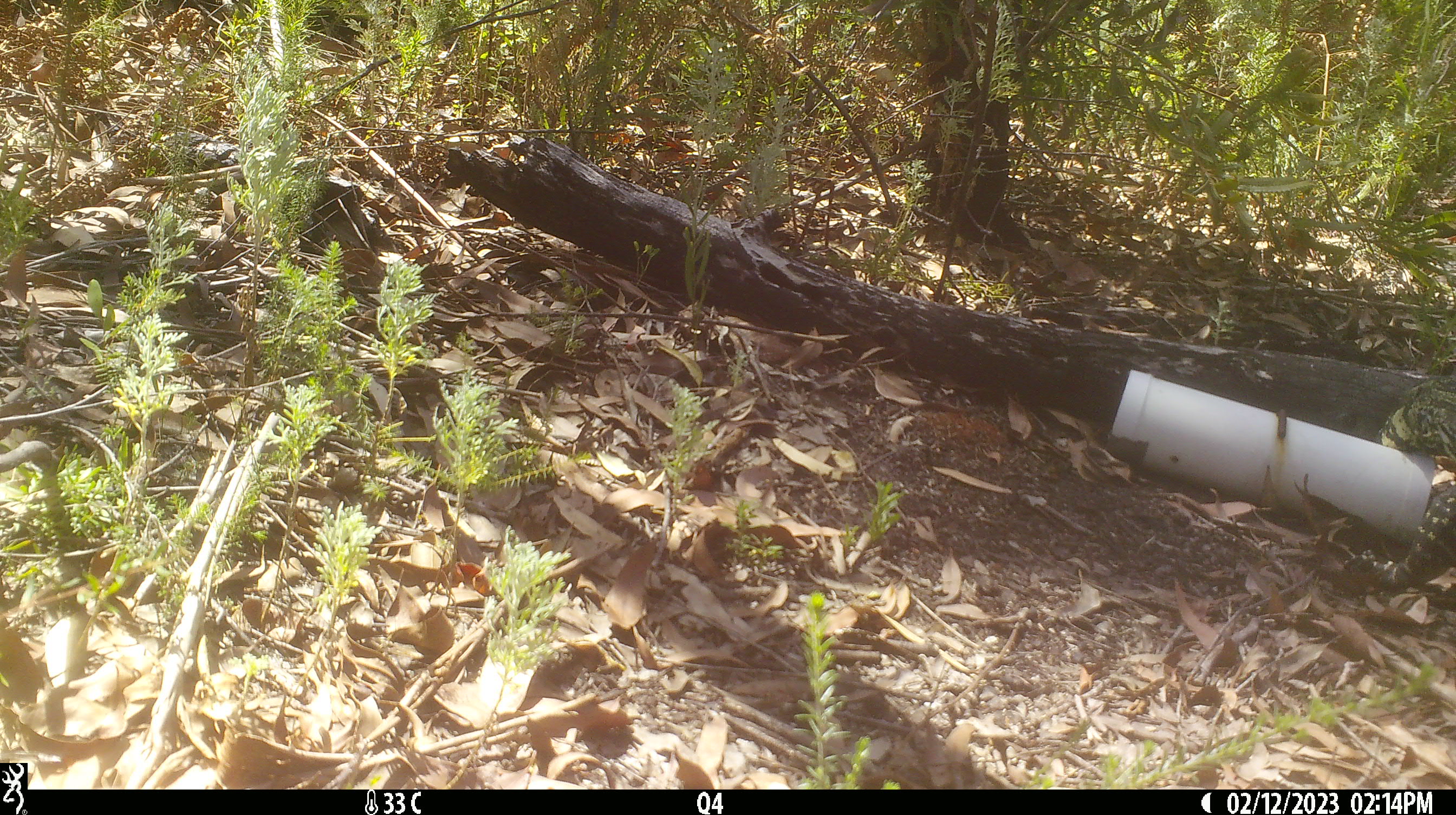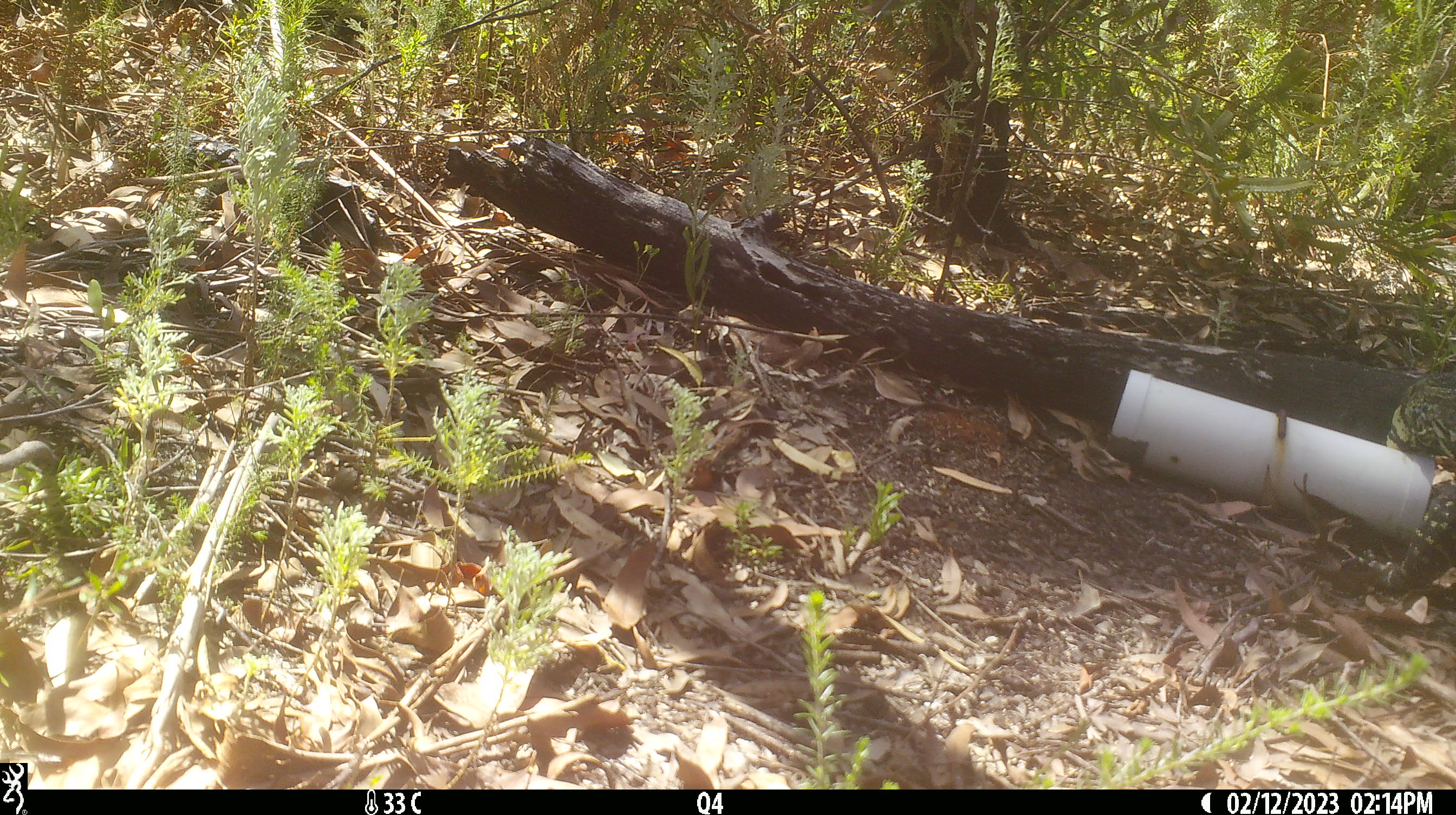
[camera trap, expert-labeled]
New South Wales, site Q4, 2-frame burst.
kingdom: Animalia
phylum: Chordata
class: Reptilia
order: Squamata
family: Varanidae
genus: Varanus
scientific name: Varanus varius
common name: lace monitor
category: goanna